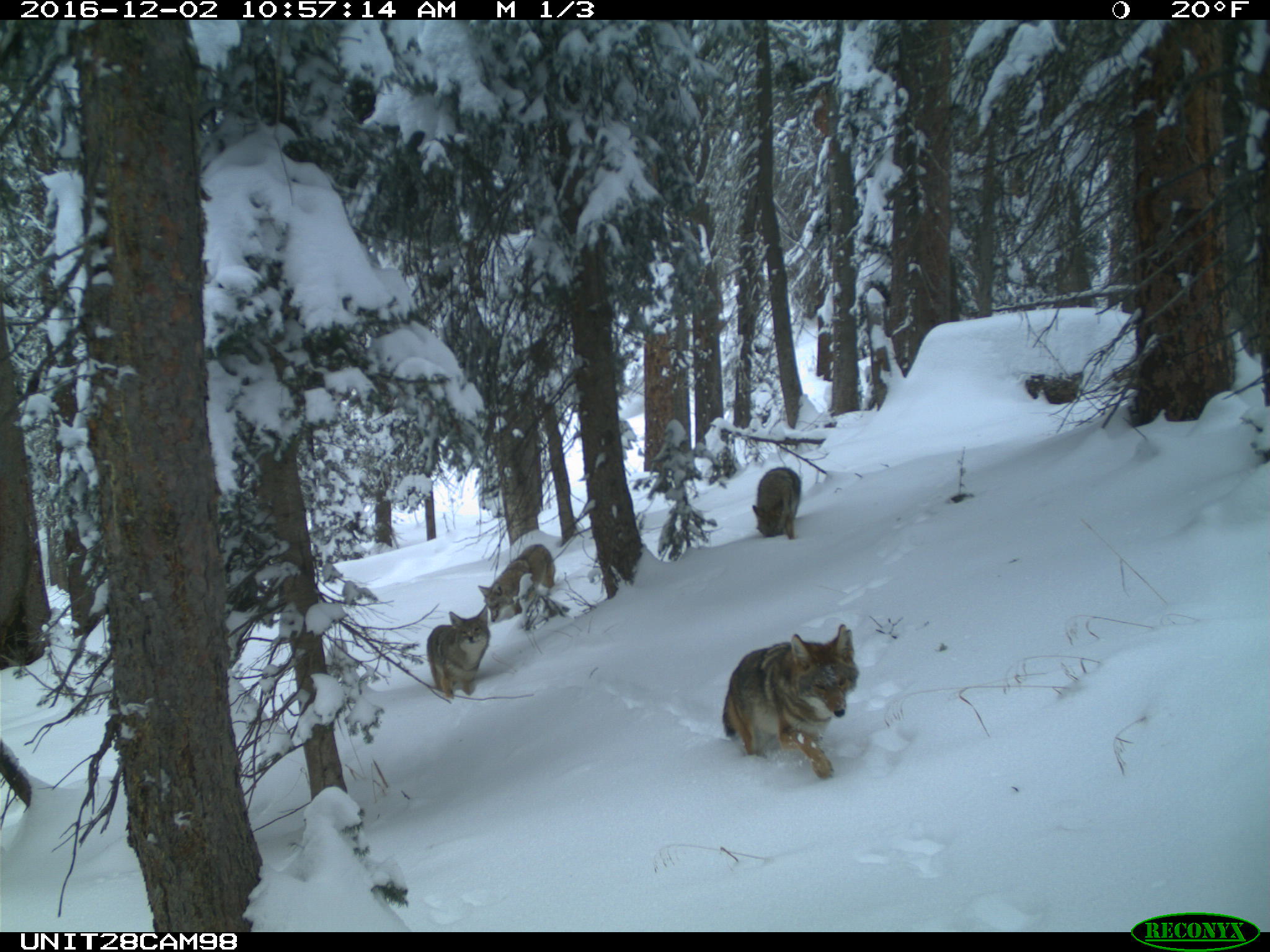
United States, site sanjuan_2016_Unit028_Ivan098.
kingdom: Animalia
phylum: Chordata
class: Mammalia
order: Carnivora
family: Canidae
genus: Canis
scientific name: Canis latrans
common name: coyote